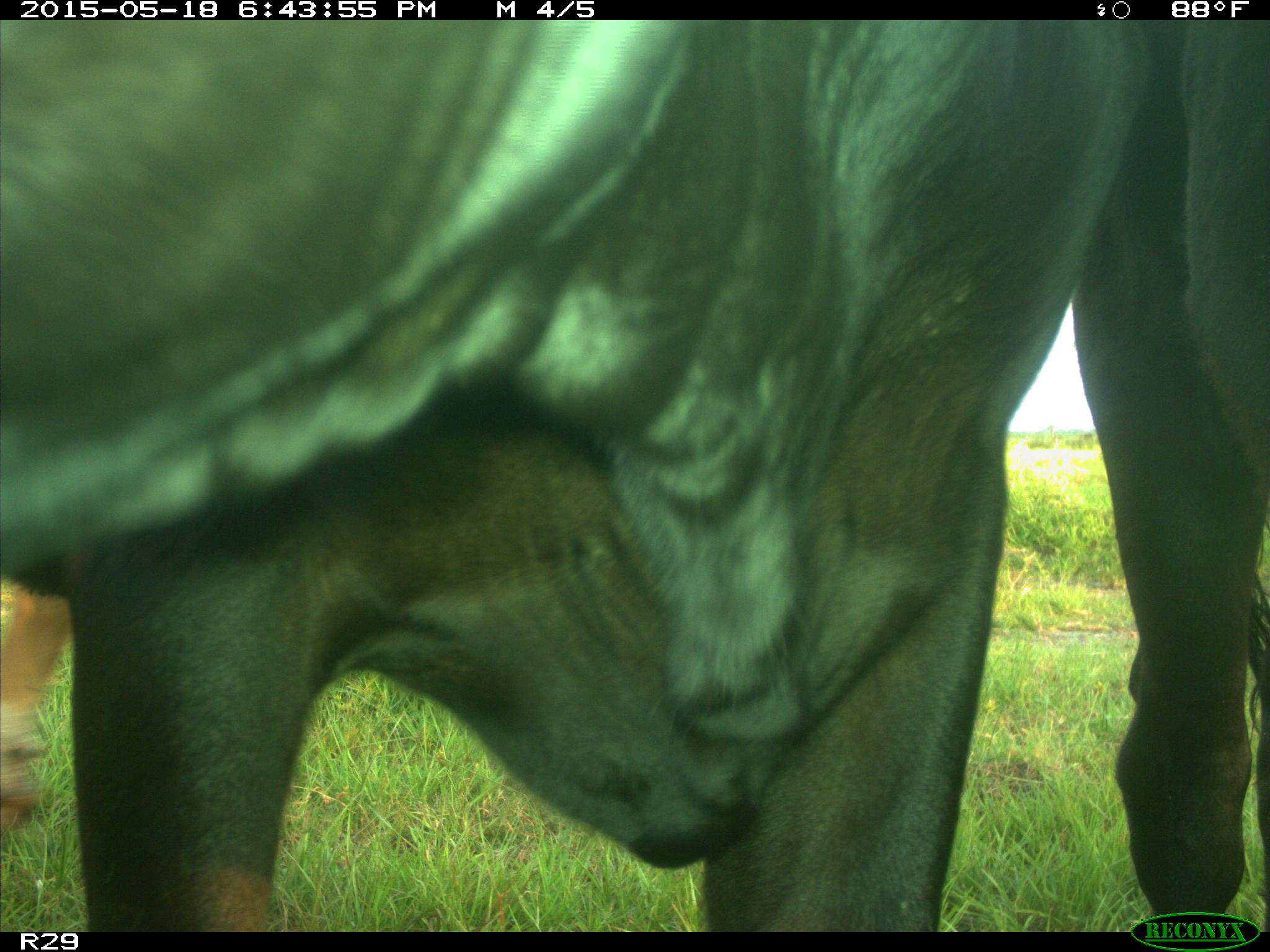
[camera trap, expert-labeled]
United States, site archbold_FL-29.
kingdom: Animalia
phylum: Chordata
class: Mammalia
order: Artiodactyla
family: Bovidae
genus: Bos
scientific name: Bos taurus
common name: domestic cow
Bos taurus (domestic cow).